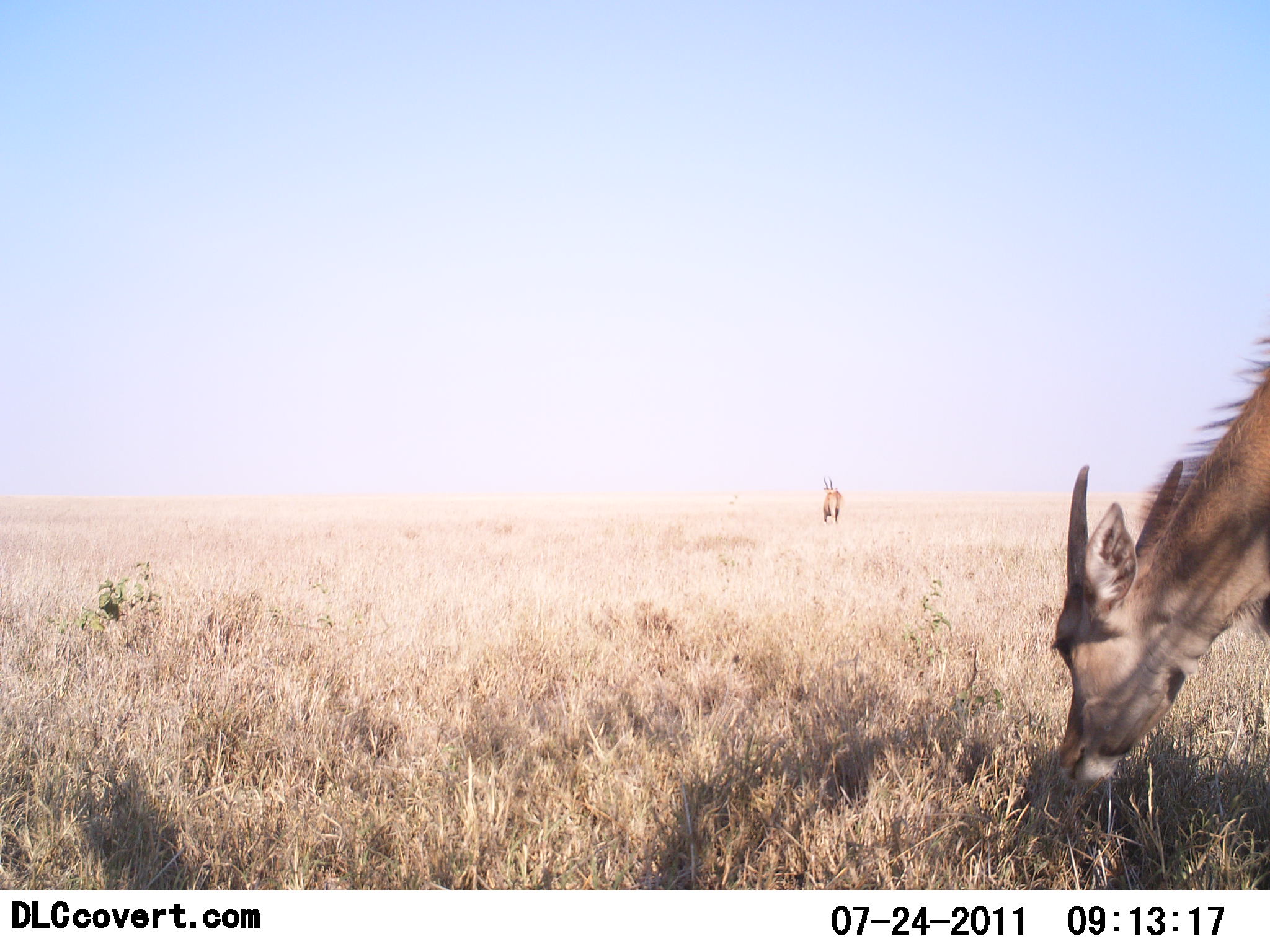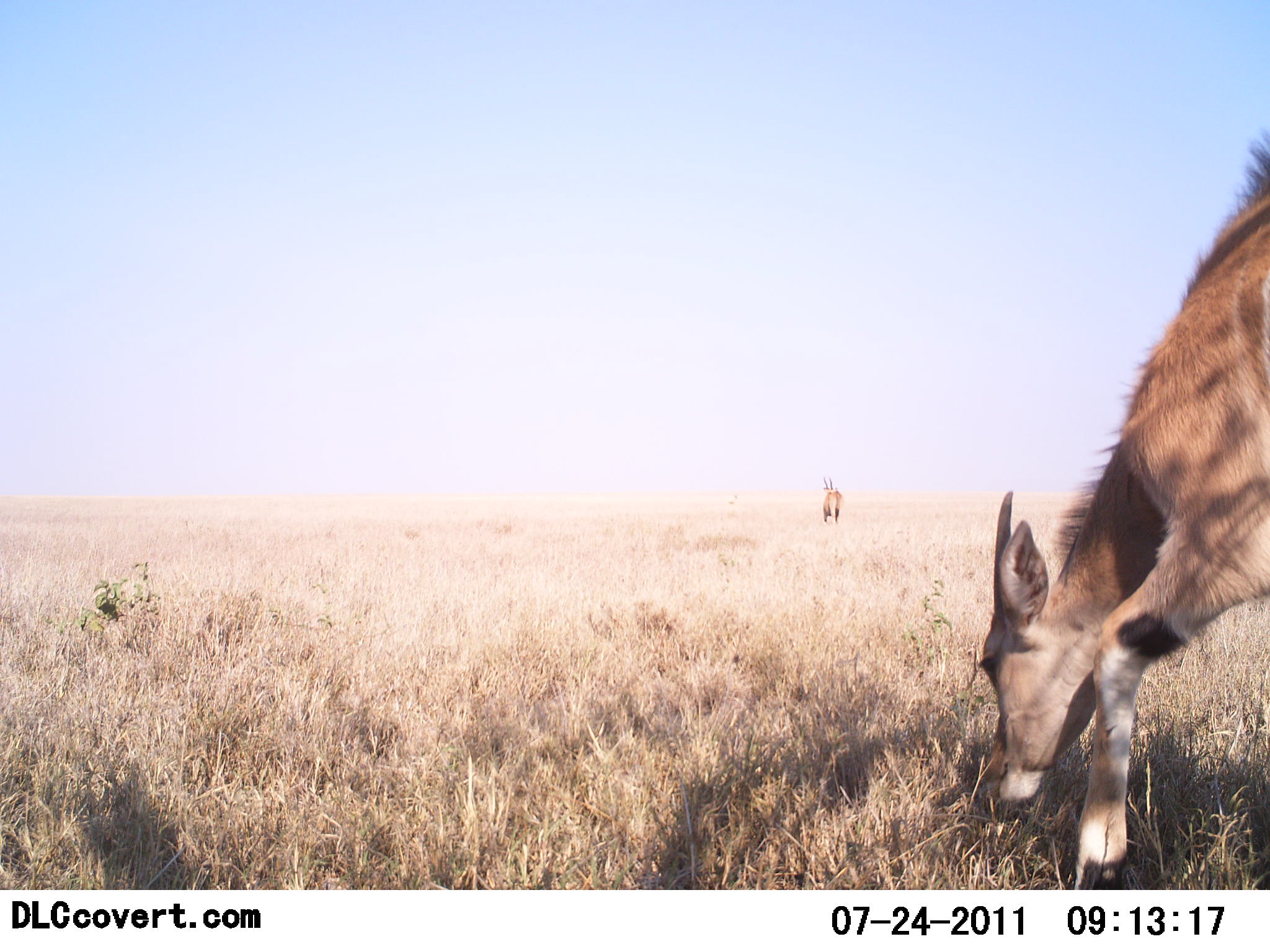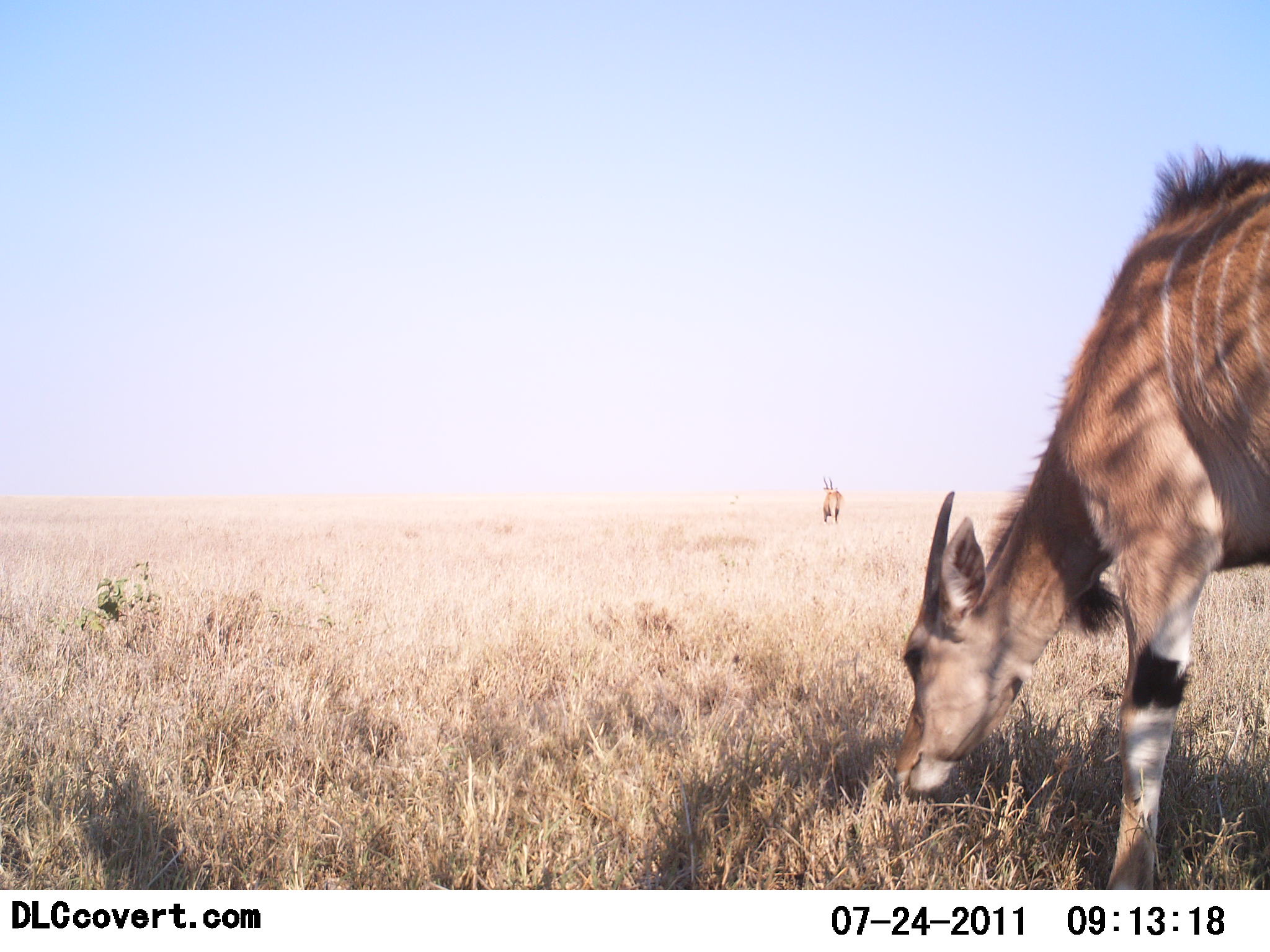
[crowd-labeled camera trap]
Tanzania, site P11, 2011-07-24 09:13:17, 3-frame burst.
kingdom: Animalia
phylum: Chordata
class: Mammalia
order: Artiodactyla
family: Bovidae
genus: Tragelaphus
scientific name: Tragelaphus scriptus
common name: bushbuck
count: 2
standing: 50%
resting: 0%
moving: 0%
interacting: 0%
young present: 17%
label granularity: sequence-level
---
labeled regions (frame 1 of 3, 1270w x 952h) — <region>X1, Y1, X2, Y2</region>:
animal: <region>1049, 313, 1270, 785</region>; <region>822, 476, 844, 526</region>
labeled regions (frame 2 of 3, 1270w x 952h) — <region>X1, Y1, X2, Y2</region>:
animal: <region>979, 130, 1270, 890</region>; <region>821, 477, 844, 525</region>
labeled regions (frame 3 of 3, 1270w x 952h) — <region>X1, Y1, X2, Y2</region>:
animal: <region>895, 145, 1270, 891</region>; <region>822, 476, 844, 524</region>